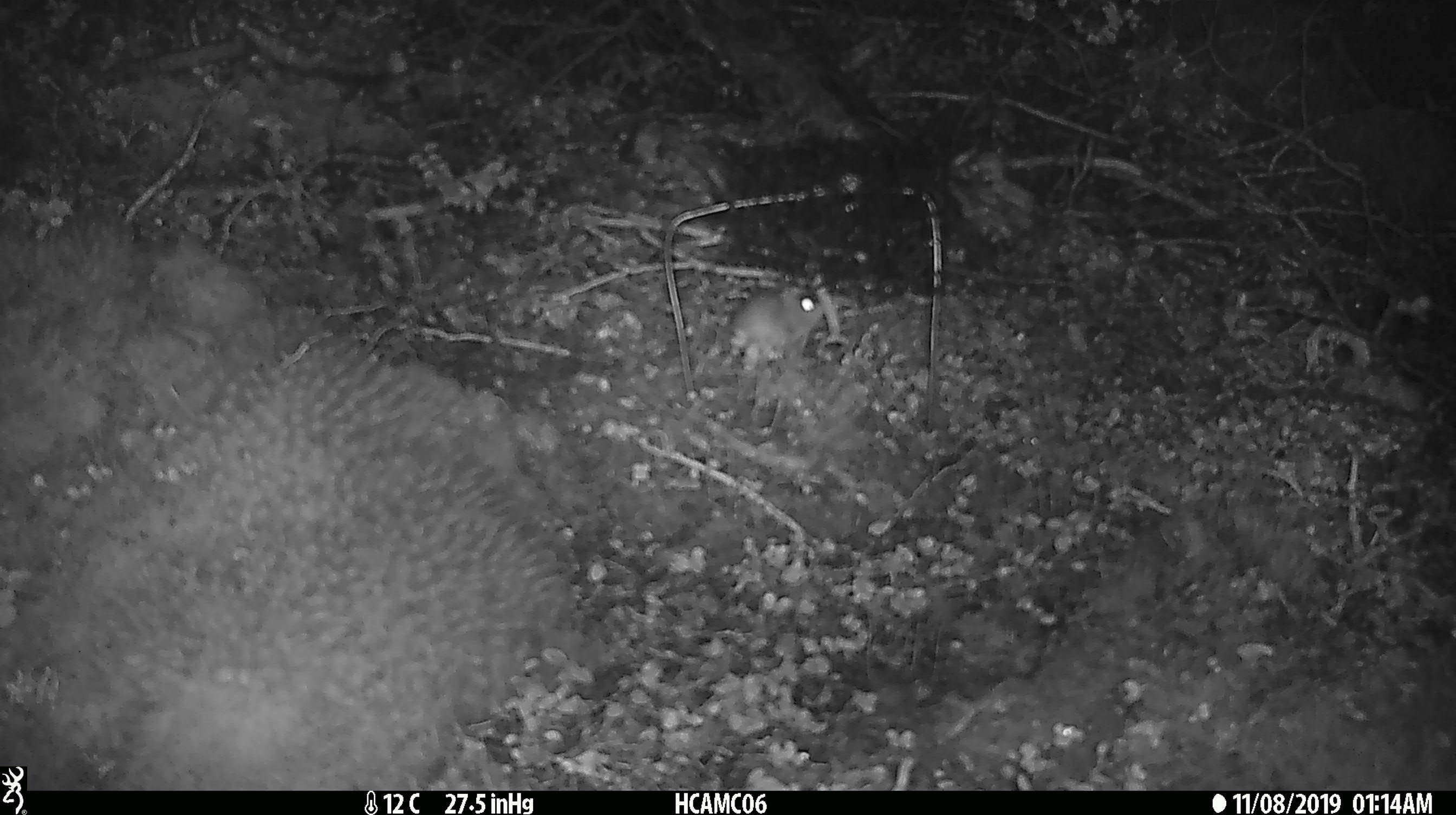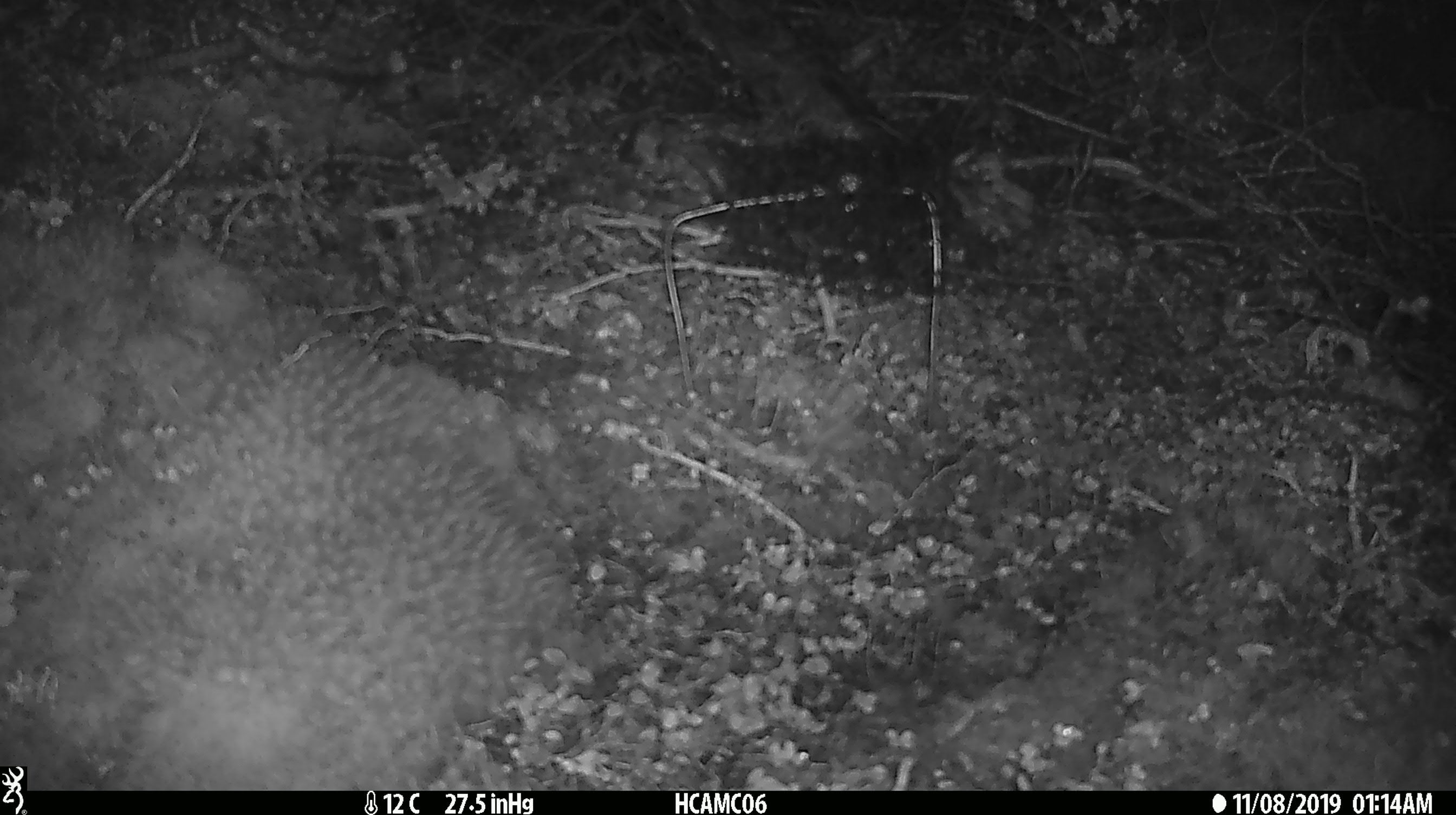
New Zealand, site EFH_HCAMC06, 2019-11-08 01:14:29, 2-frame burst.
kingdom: Animalia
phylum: Chordata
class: Mammalia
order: Rodentia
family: Muridae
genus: Mus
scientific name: Mus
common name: mouse